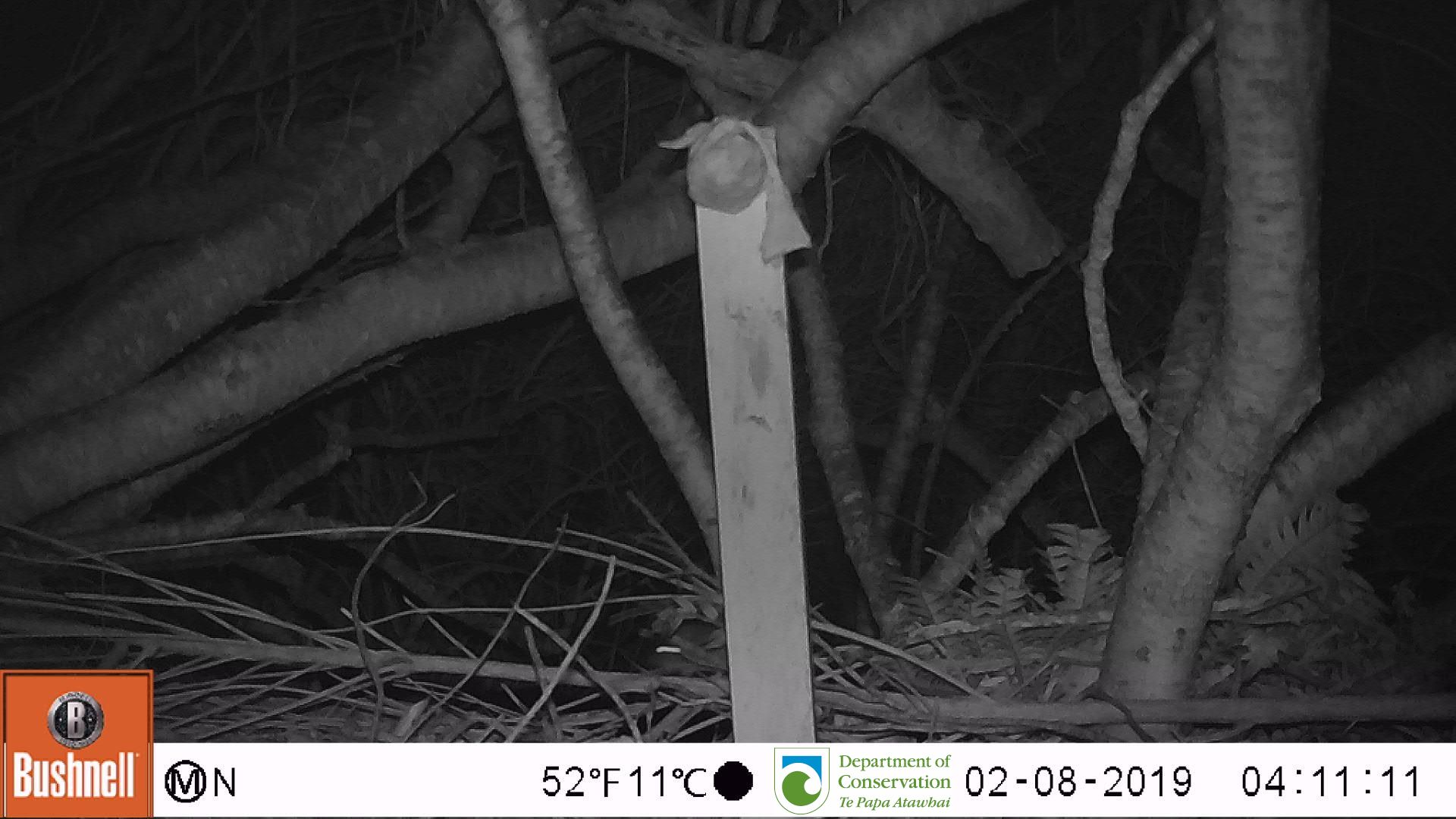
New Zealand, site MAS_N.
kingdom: Animalia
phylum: Chordata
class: Mammalia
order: Rodentia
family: Muridae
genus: Mus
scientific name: Mus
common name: mouse